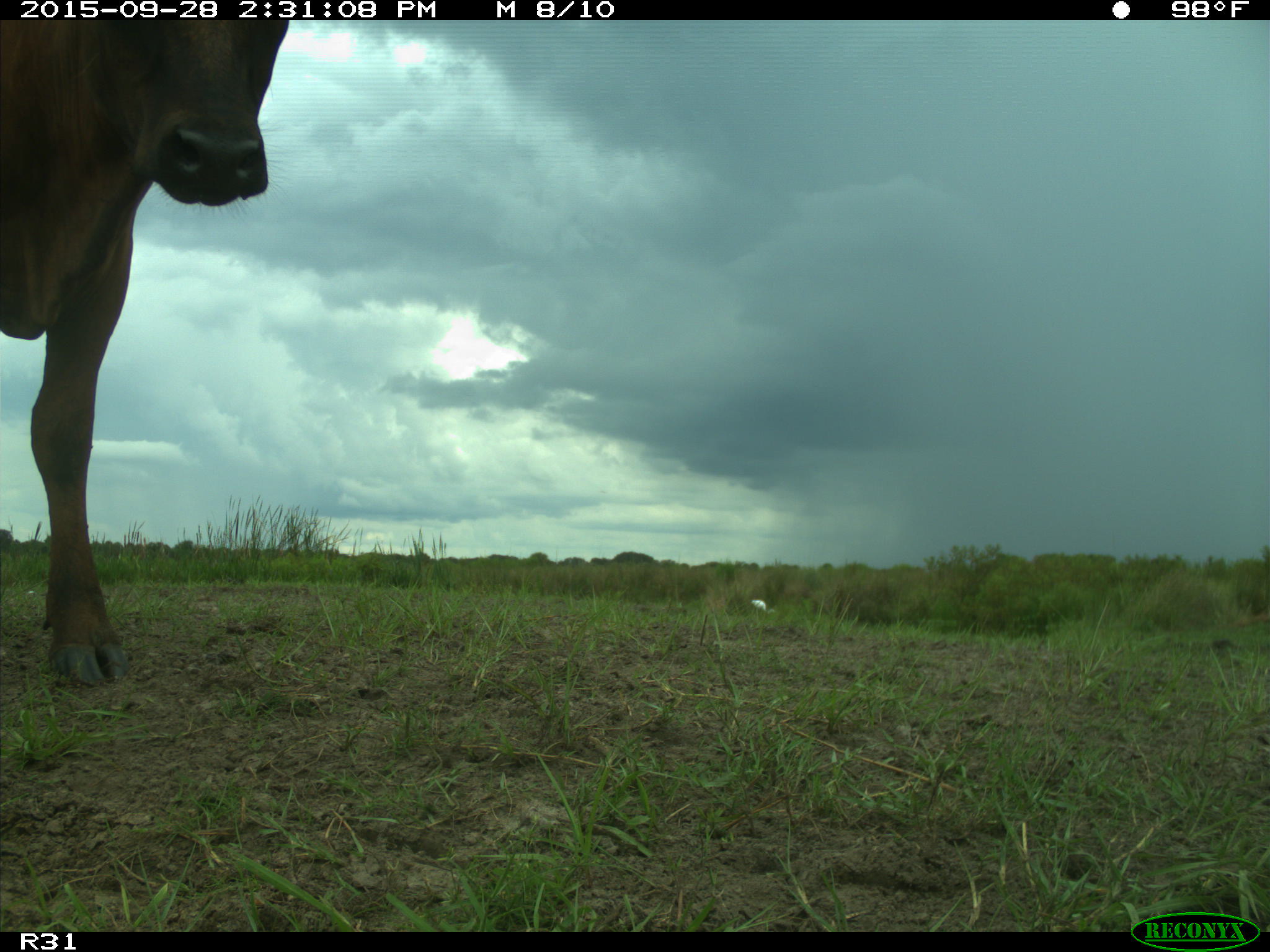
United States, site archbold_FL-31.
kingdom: Animalia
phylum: Chordata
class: Mammalia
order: Artiodactyla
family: Bovidae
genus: Bos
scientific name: Bos taurus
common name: domestic cow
Bos taurus (domestic cow).